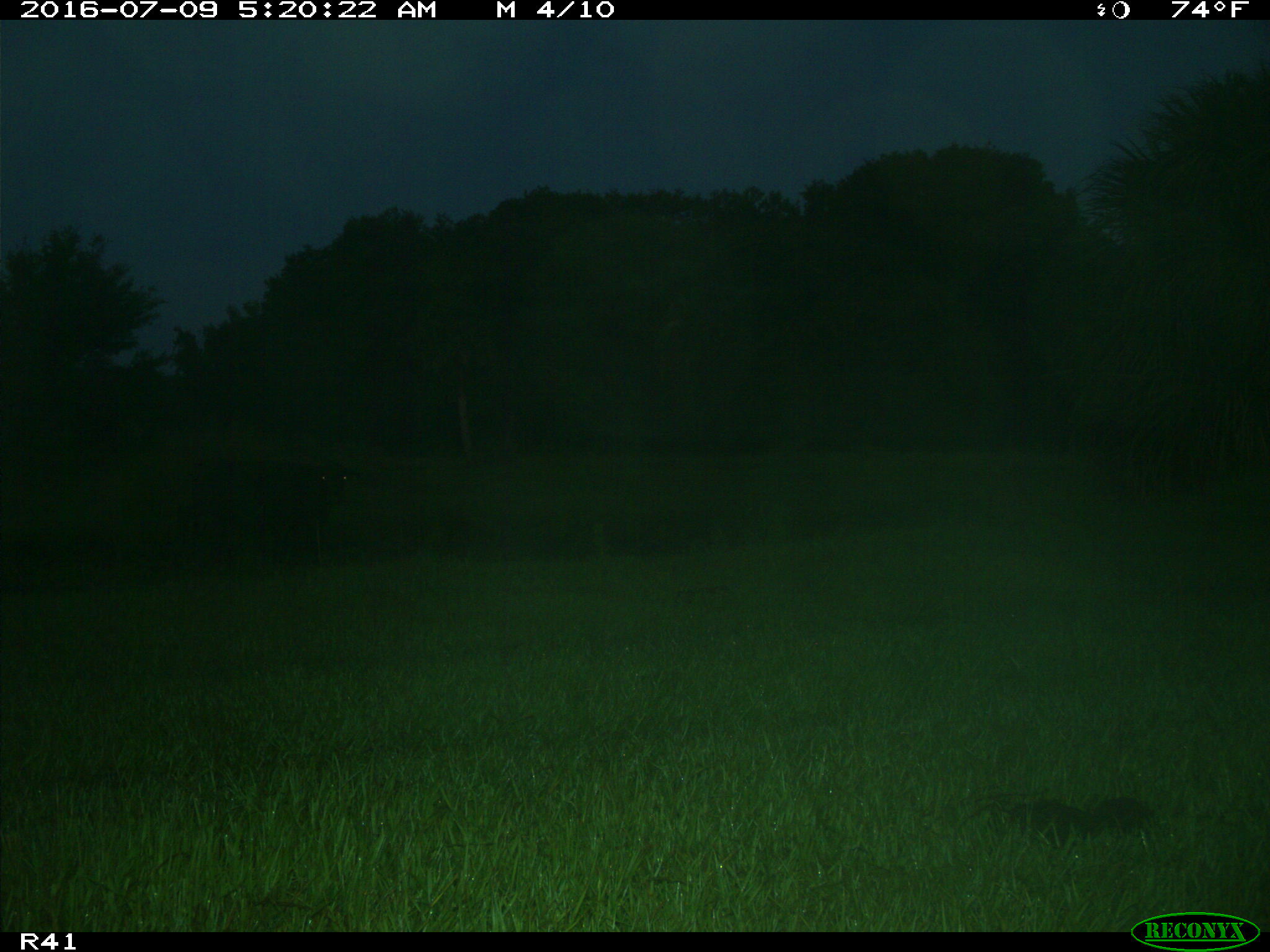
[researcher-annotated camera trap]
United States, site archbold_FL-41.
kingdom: Animalia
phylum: Chordata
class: Mammalia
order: Artiodactyla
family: Bovidae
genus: Bos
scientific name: Bos taurus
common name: domestic cow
Bos taurus (domestic cow).